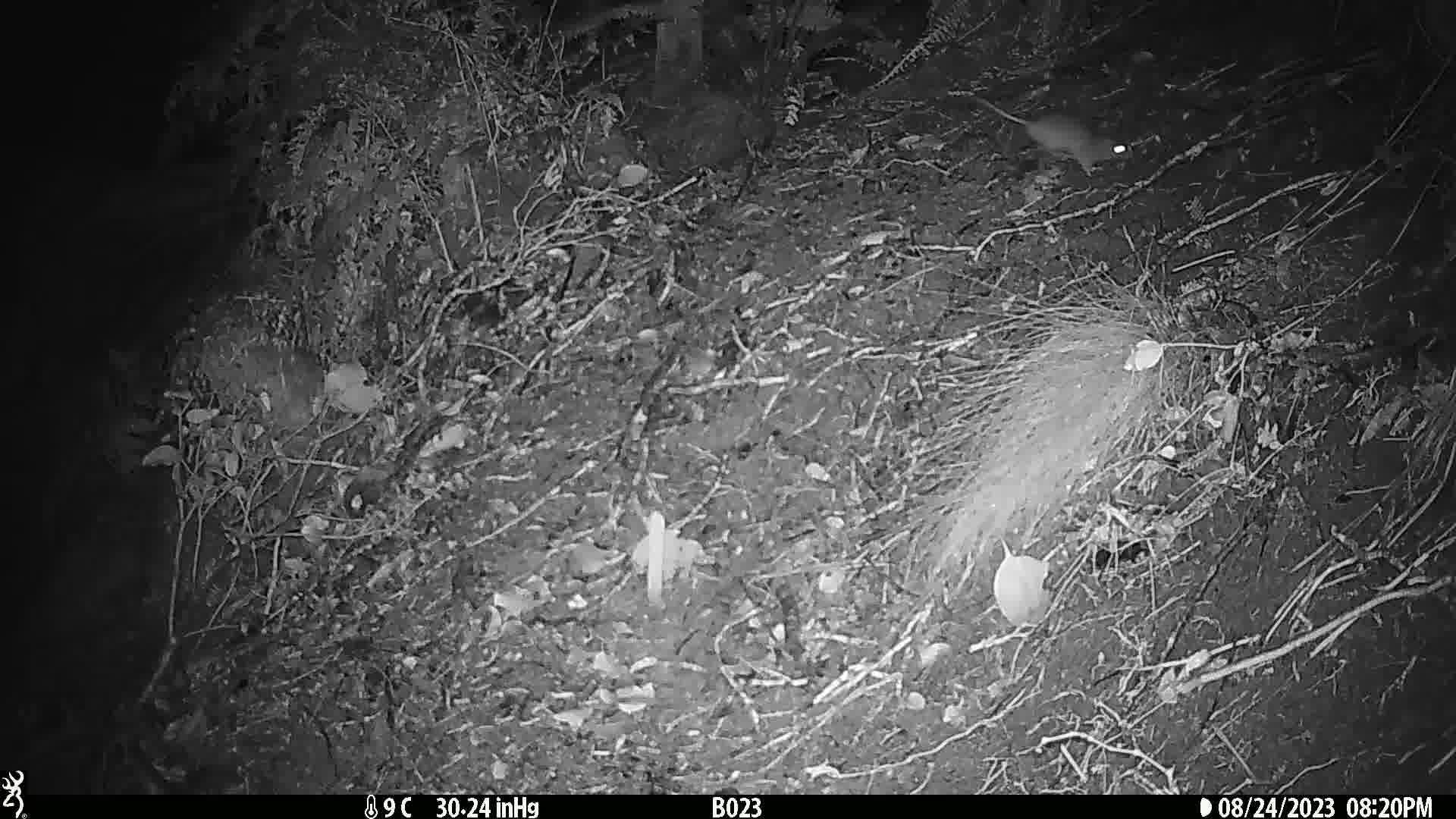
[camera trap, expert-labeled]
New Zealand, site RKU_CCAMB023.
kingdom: Animalia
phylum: Chordata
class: Mammalia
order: Rodentia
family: Muridae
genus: Rattus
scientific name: Rattus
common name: rat